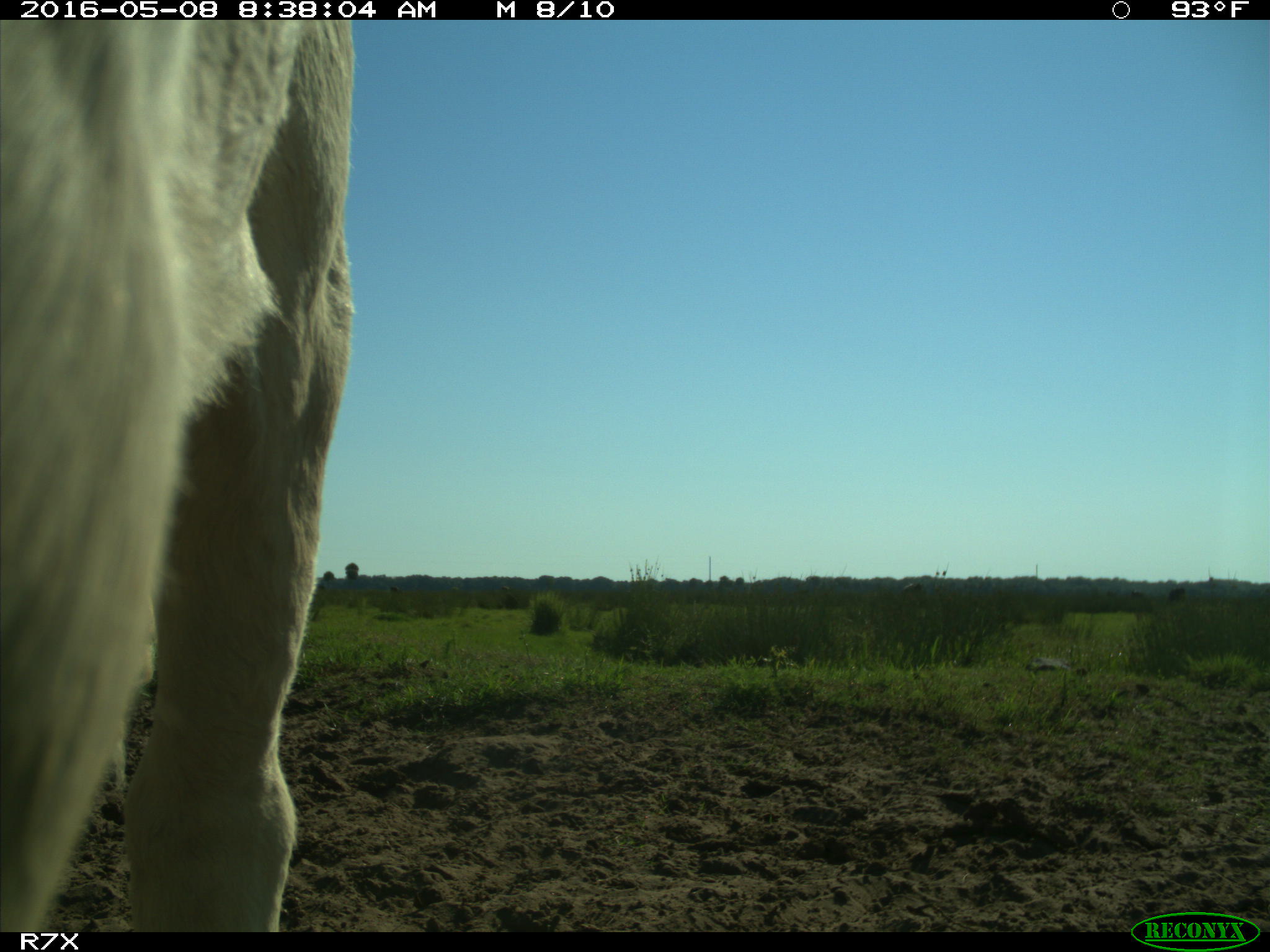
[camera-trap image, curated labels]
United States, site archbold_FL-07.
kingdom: Animalia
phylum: Chordata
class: Mammalia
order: Artiodactyla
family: Bovidae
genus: Bos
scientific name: Bos taurus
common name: domestic cow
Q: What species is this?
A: Bos taurus (domestic cow).